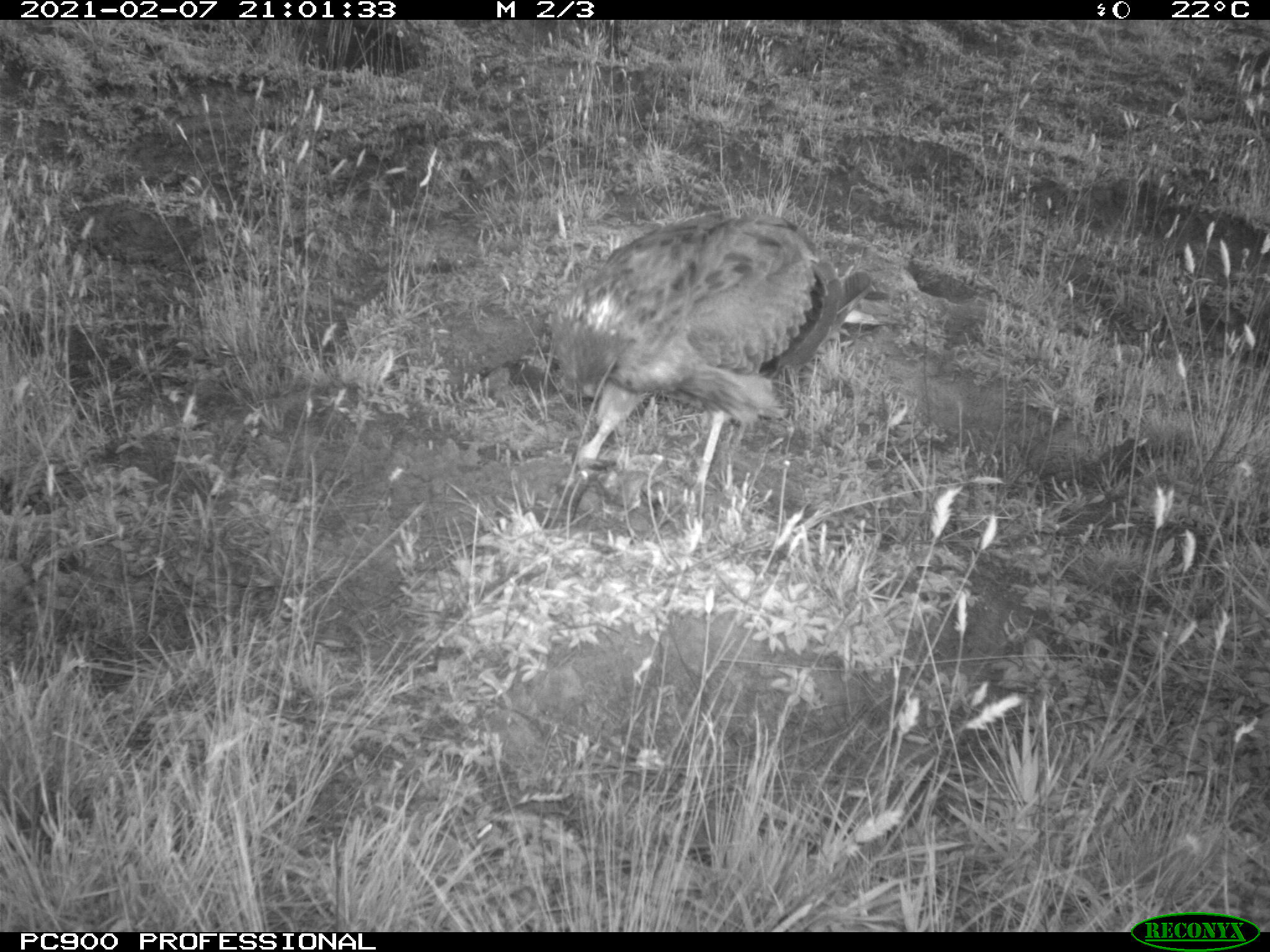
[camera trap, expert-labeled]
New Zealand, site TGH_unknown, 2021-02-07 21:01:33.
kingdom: Animalia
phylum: Chordata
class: Aves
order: Accipitriformes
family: Accipitridae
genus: Circus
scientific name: Circus approximans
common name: swamp harrier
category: harrier